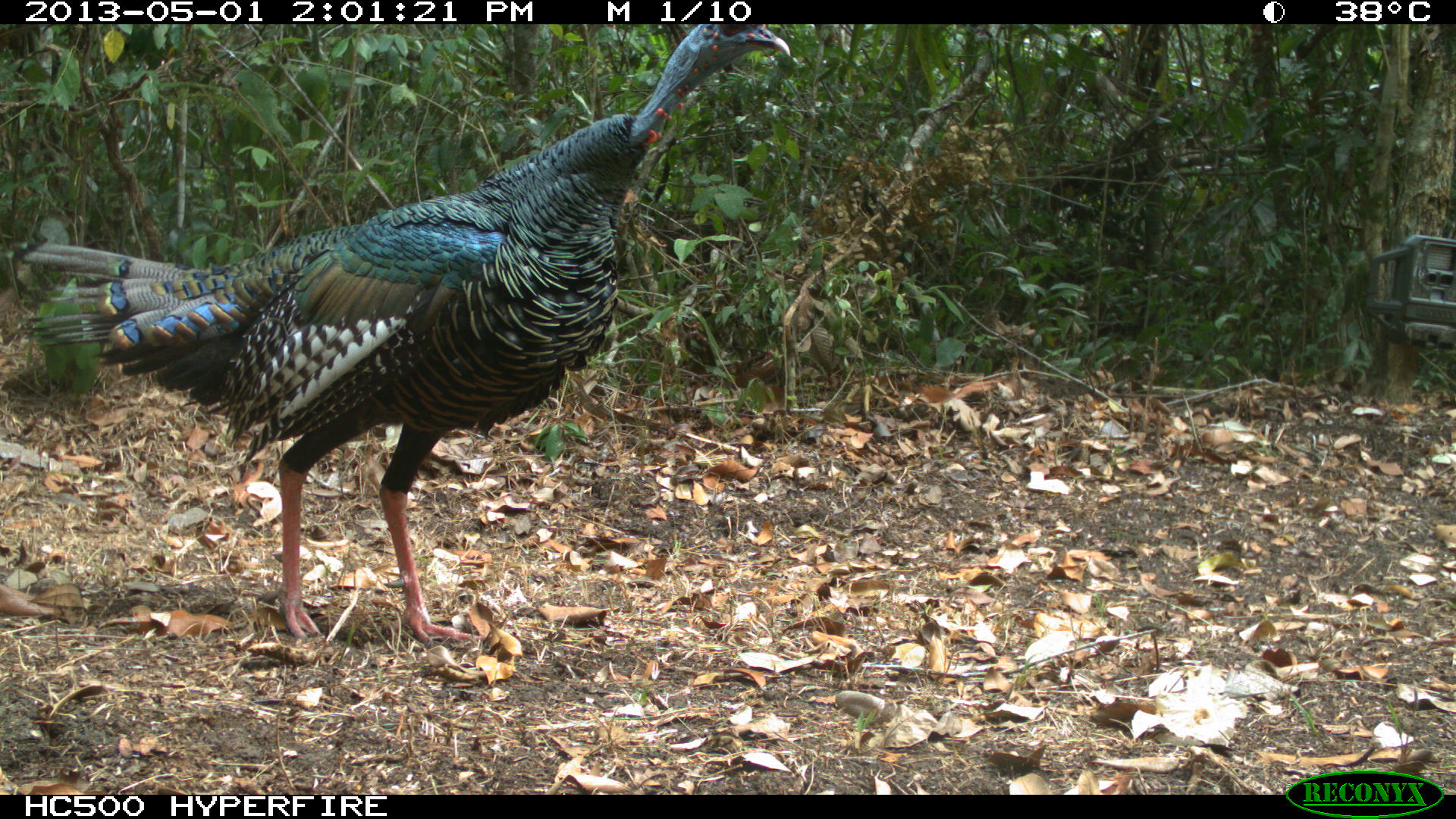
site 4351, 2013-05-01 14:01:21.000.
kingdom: Animalia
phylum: Chordata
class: Aves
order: Galliformes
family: Phasianidae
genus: Meleagris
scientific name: Meleagris ocellata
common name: ocellated turkey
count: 1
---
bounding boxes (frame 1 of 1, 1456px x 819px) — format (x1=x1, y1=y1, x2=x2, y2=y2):
meleagris ocellata: (x1=7, y1=24, x2=792, y2=650)